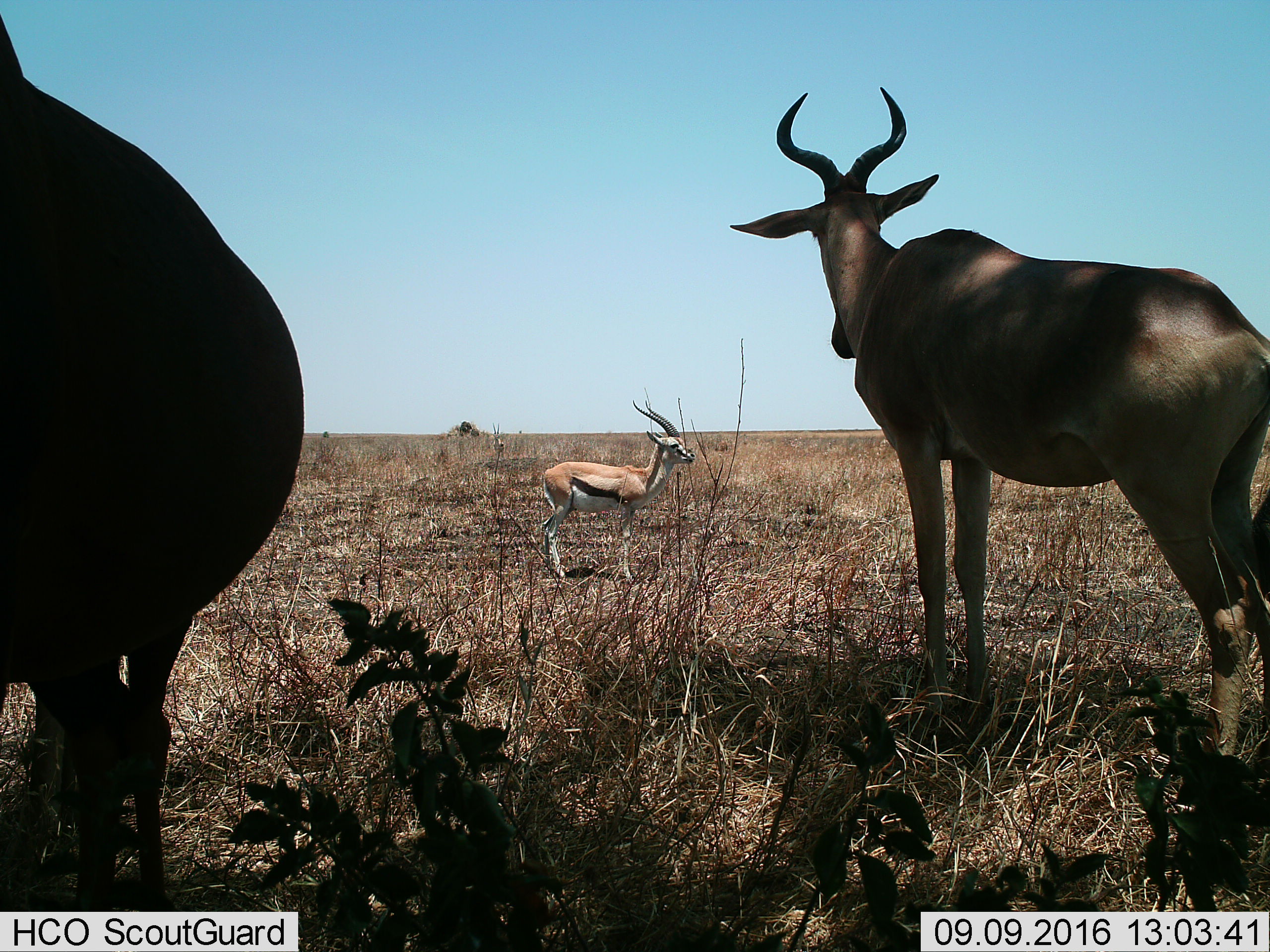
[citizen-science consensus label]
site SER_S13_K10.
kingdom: Animalia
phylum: Chordata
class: Mammalia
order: Artiodactyla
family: Bovidae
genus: Eudorcas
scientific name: Eudorcas thomsonii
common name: thomson's gazelle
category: gazellethomsons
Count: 1.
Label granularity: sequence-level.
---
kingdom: Animalia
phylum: Chordata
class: Mammalia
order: Artiodactyla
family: Bovidae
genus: Alcelaphus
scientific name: Alcelaphus buselaphus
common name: hartebeest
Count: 2.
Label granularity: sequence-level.